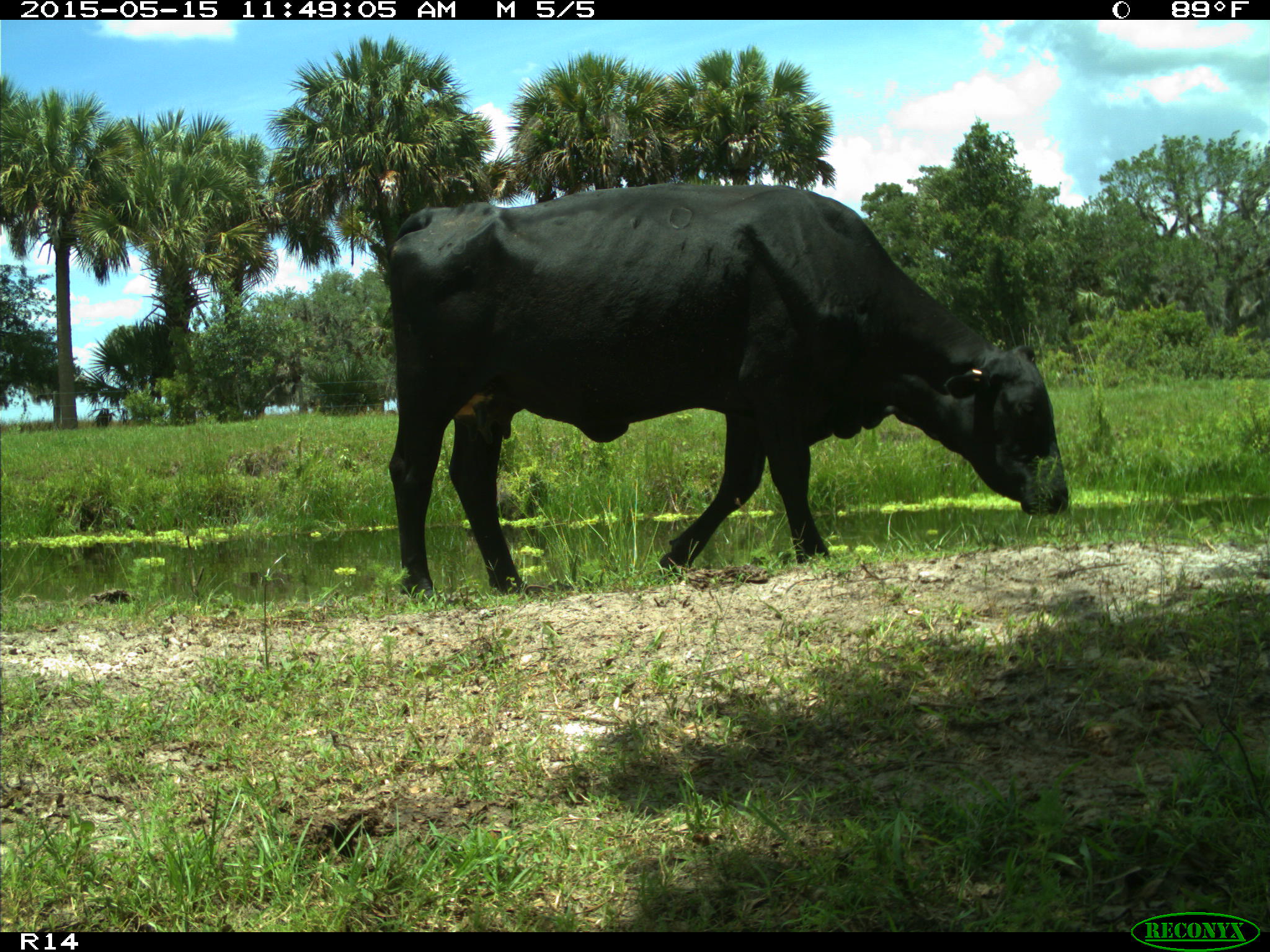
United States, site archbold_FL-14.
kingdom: Animalia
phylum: Chordata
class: Mammalia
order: Artiodactyla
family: Bovidae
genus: Bos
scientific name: Bos taurus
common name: domestic cow